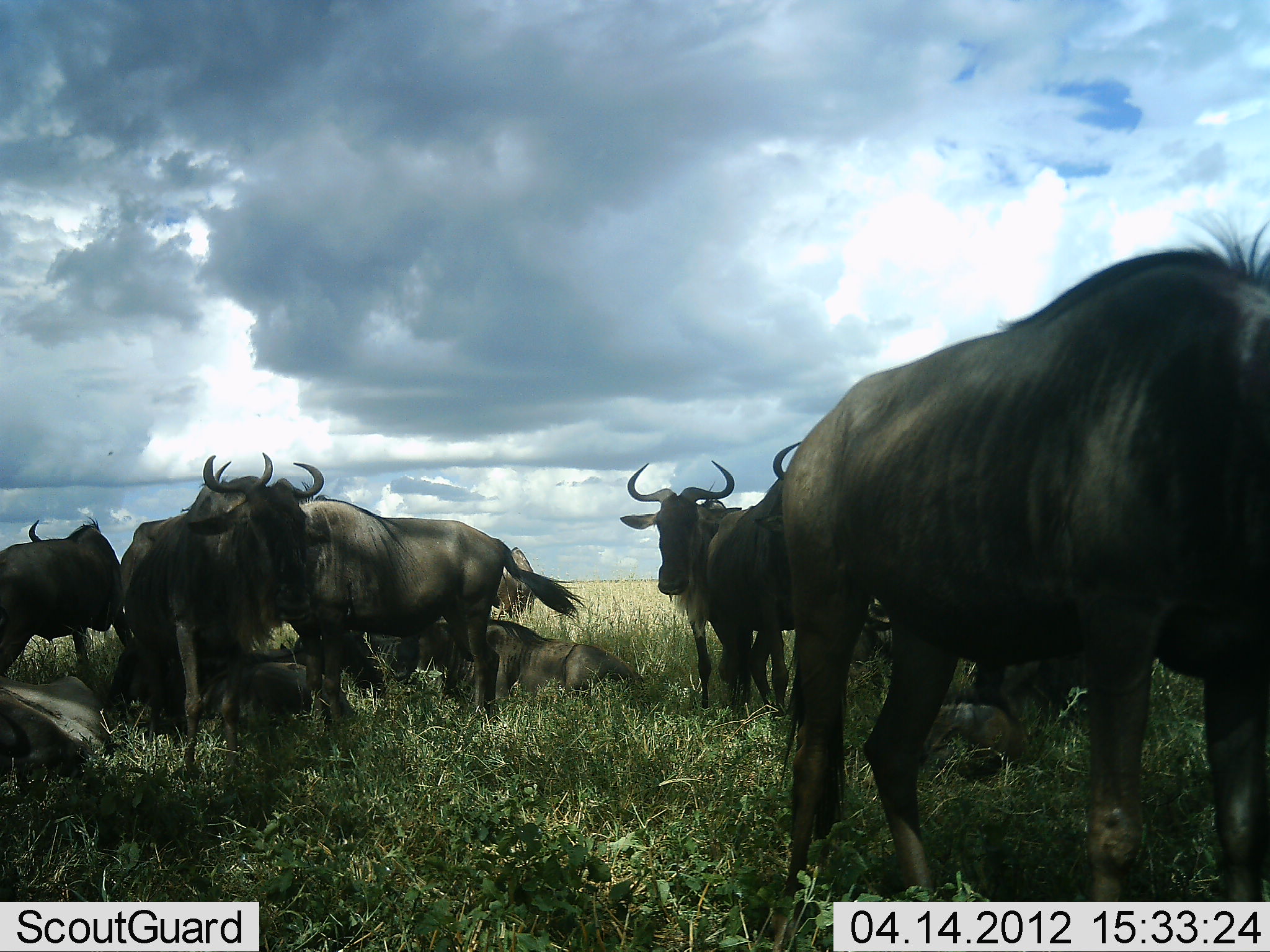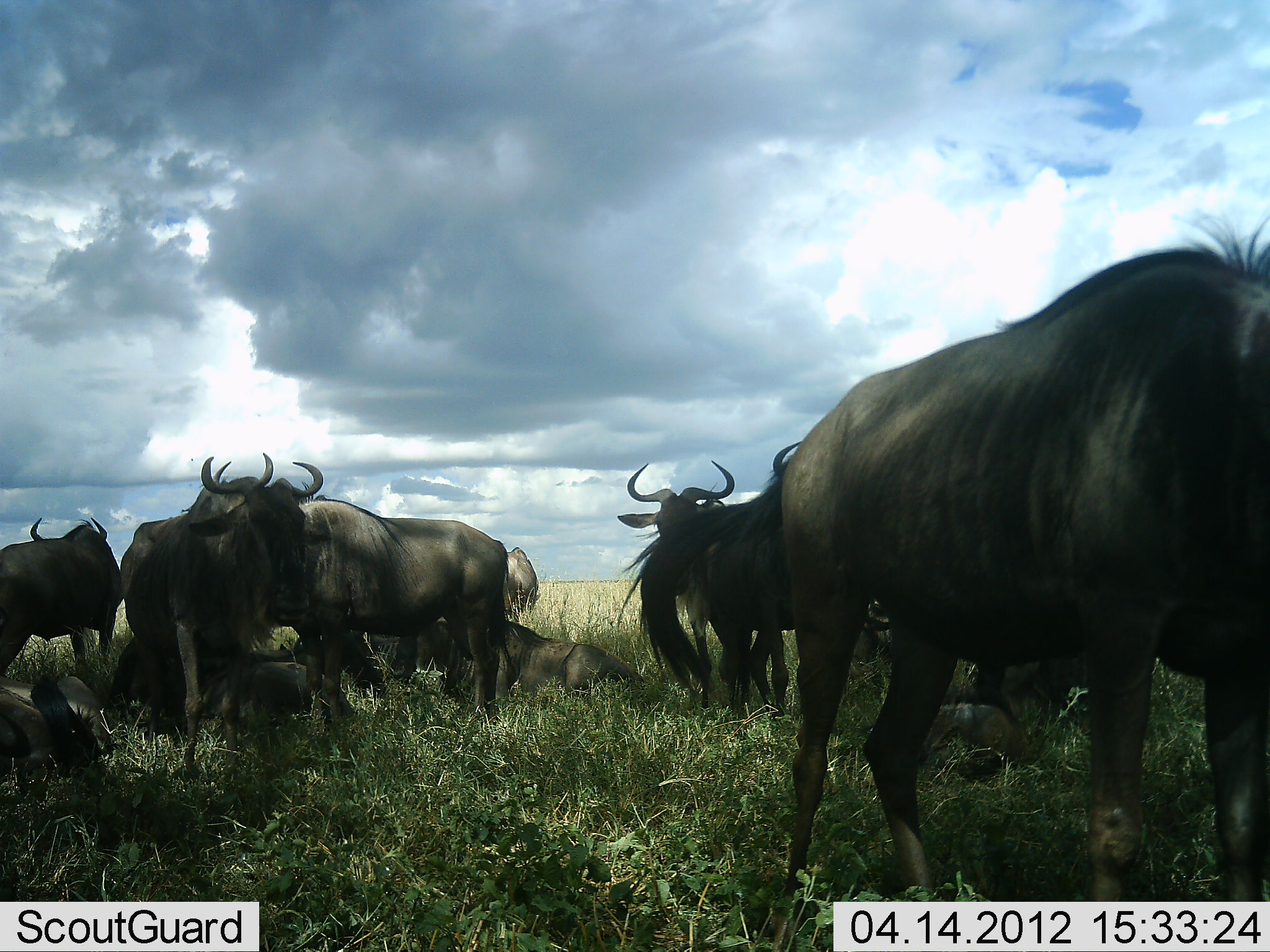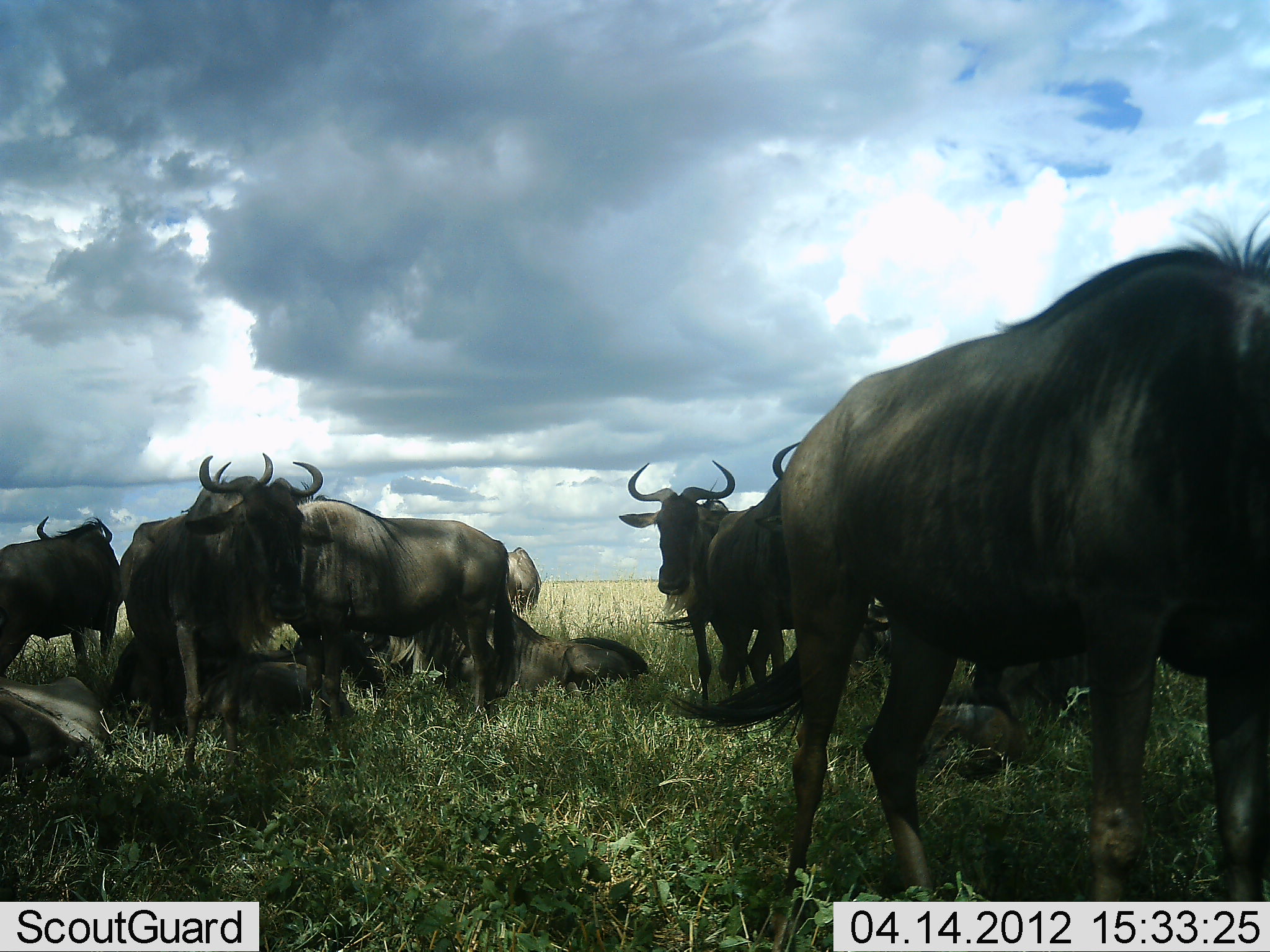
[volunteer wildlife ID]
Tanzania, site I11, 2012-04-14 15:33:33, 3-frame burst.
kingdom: Animalia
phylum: Chordata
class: Mammalia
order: Artiodactyla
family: Bovidae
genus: Connochaetes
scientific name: Connochaetes taurinus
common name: blue wildebeest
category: wildebeest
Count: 10.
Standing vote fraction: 83%.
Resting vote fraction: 89%.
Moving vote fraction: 6%.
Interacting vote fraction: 0%.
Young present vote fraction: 0%.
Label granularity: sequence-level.